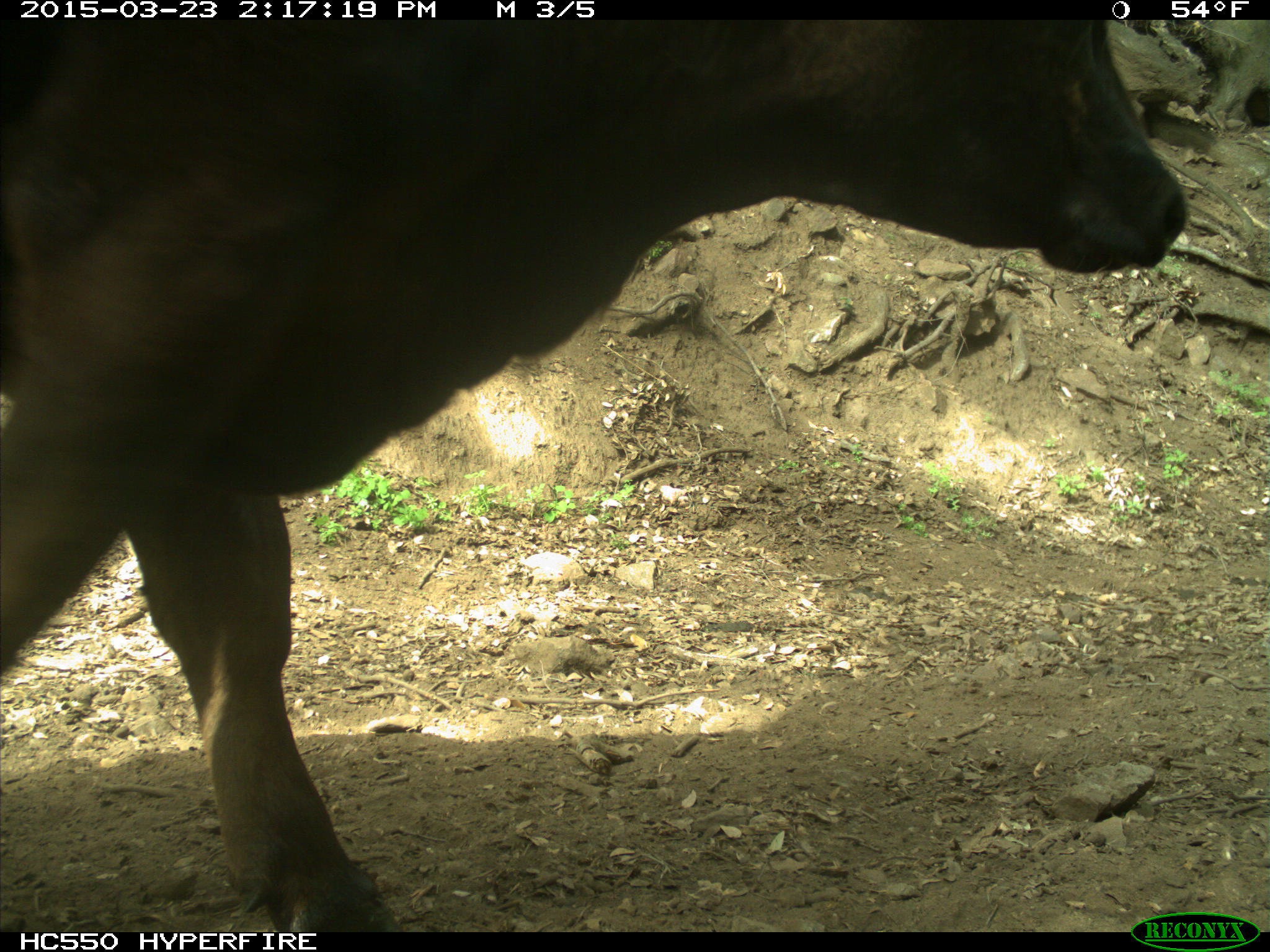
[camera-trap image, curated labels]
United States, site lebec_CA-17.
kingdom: Animalia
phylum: Chordata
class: Mammalia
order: Artiodactyla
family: Bovidae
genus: Bos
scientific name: Bos taurus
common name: domestic cow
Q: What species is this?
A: Bos taurus (domestic cow).